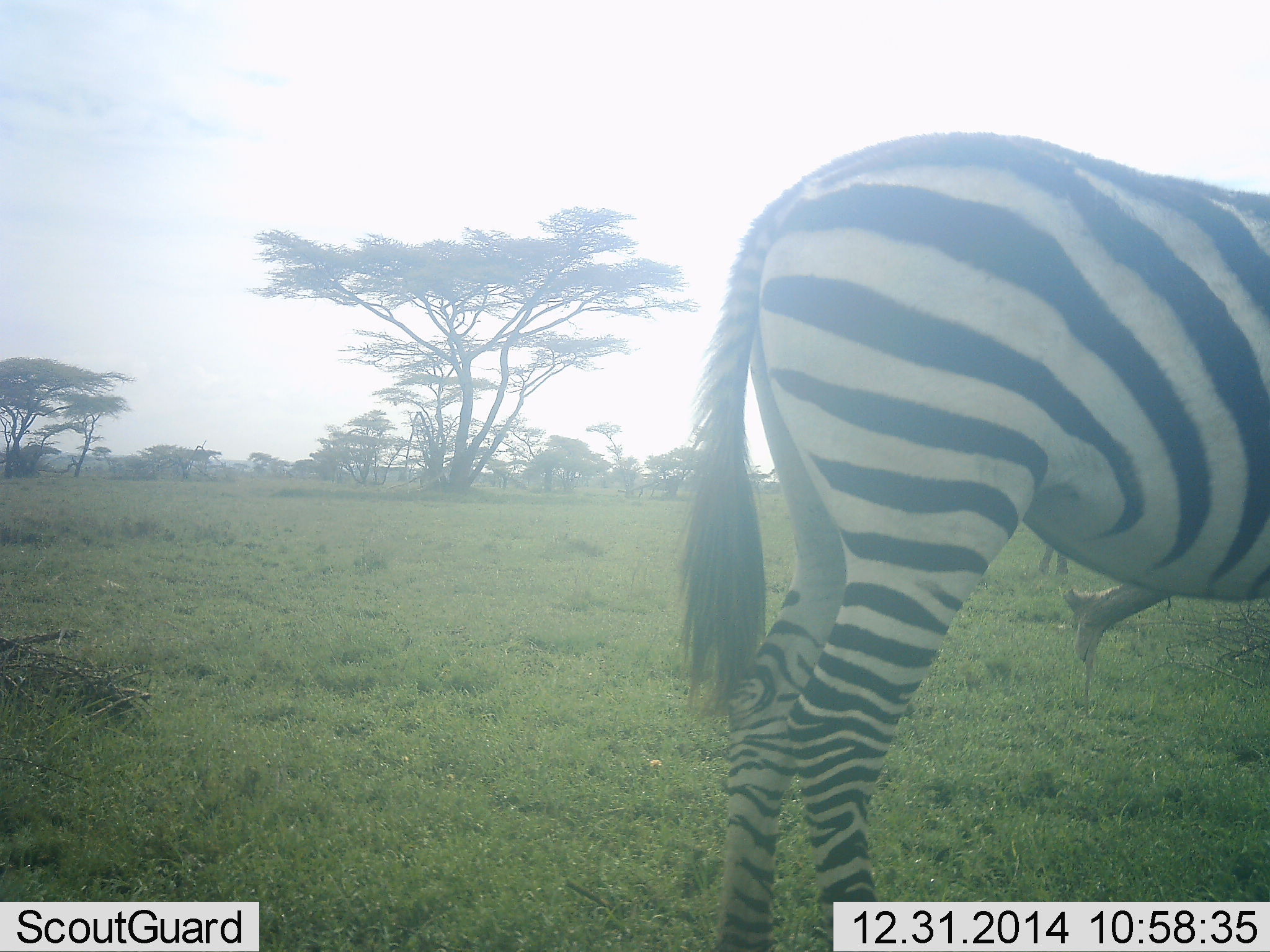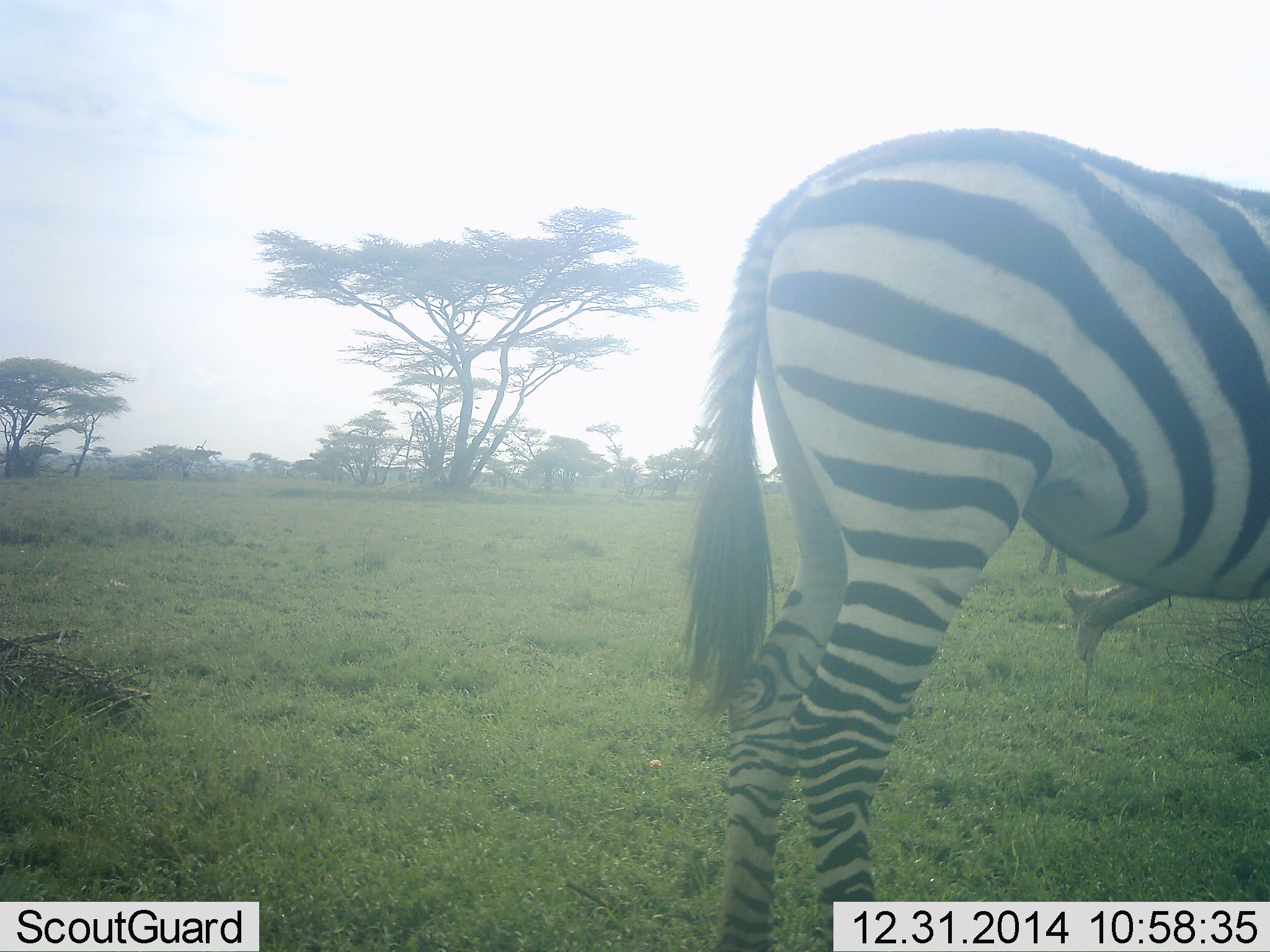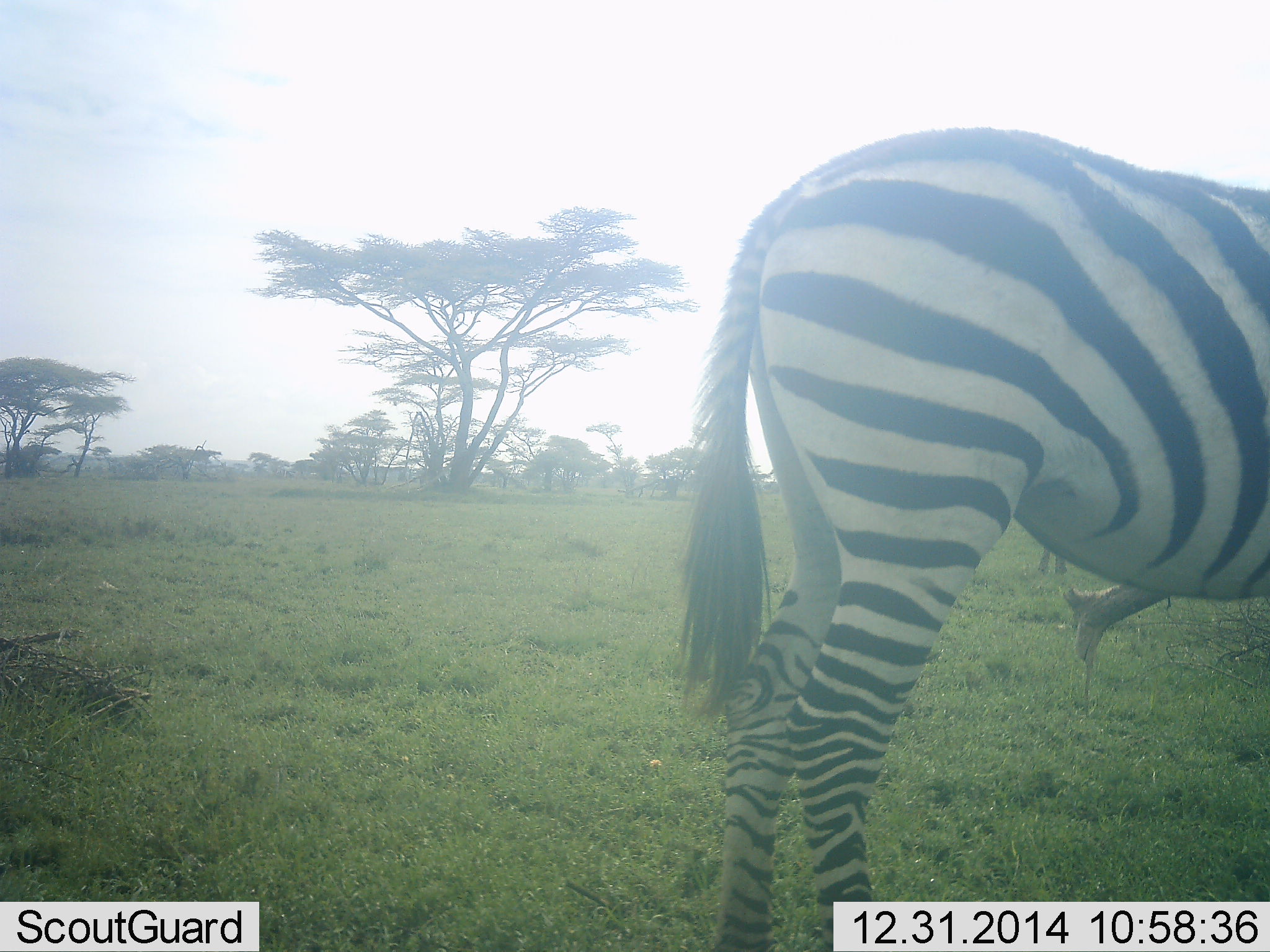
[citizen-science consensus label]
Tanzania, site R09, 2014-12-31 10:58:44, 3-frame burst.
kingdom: Animalia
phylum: Chordata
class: Mammalia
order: Perissodactyla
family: Equidae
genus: Equus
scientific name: Equus quagga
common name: plains zebra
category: zebra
Zebra (plains zebra) (Equus quagga), count 1. Behavior (volunteer vote fractions): standing 100%, resting 0%, moving 0%, interacting 0%. Young present (vote fraction): 0%. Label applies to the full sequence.